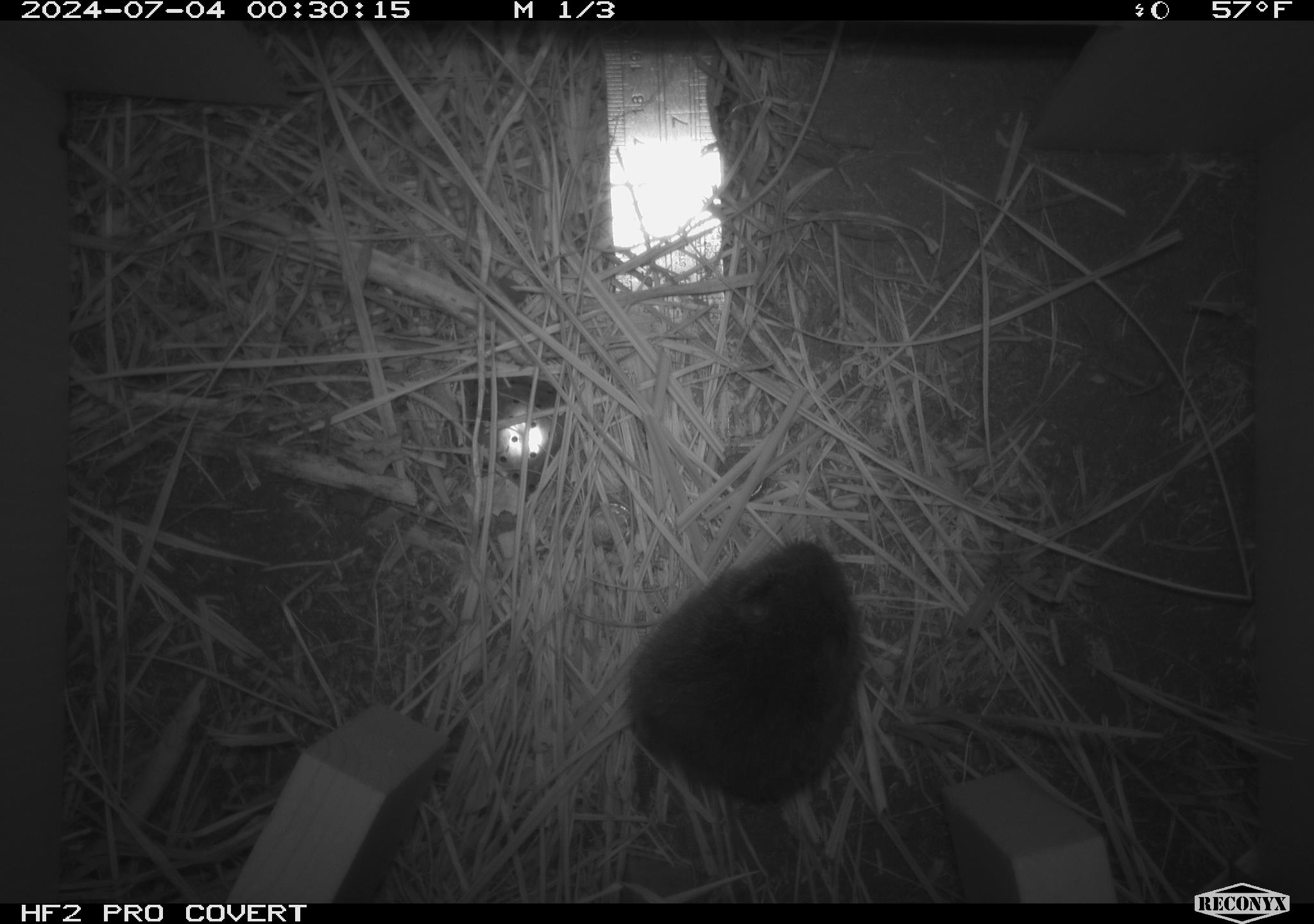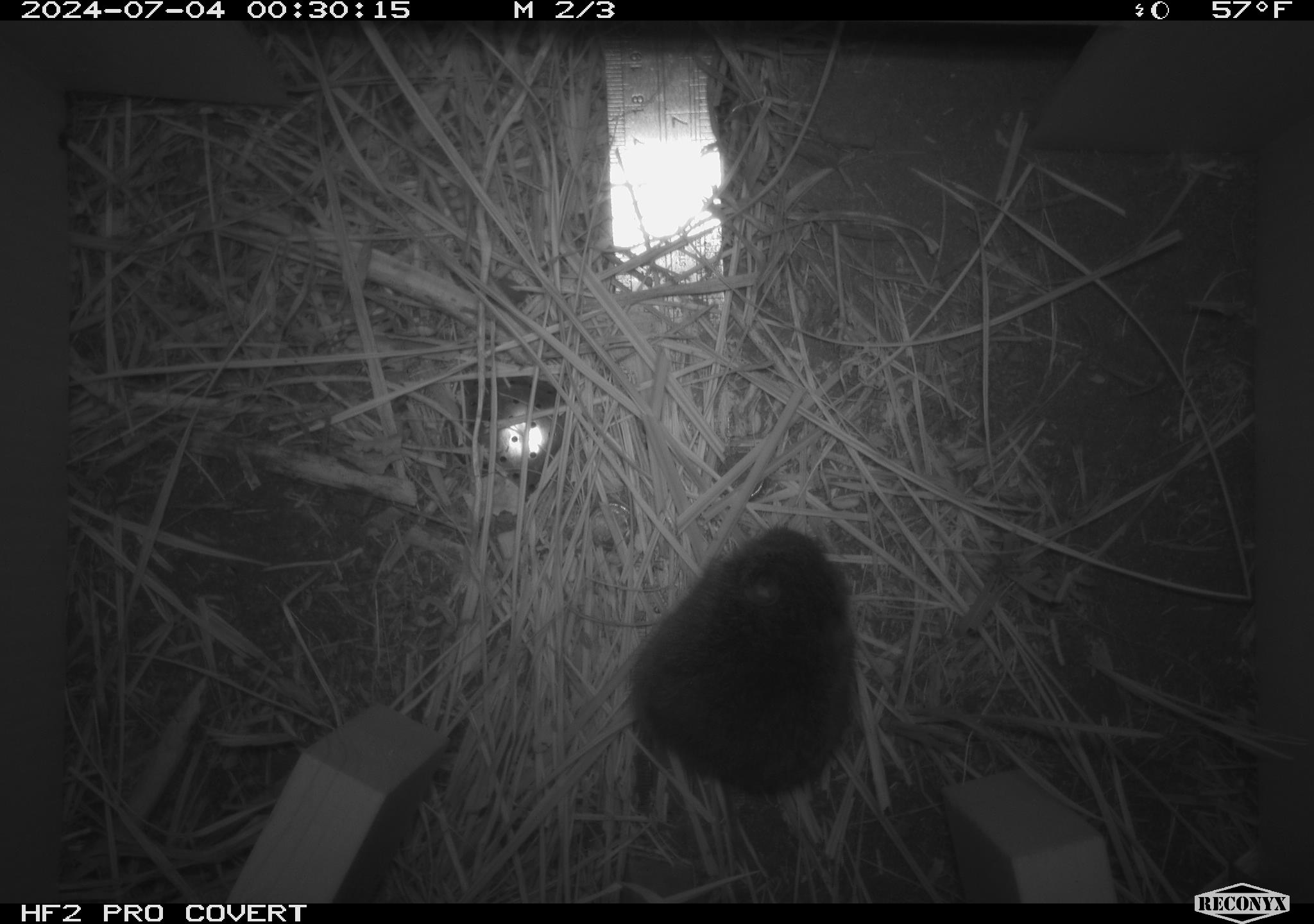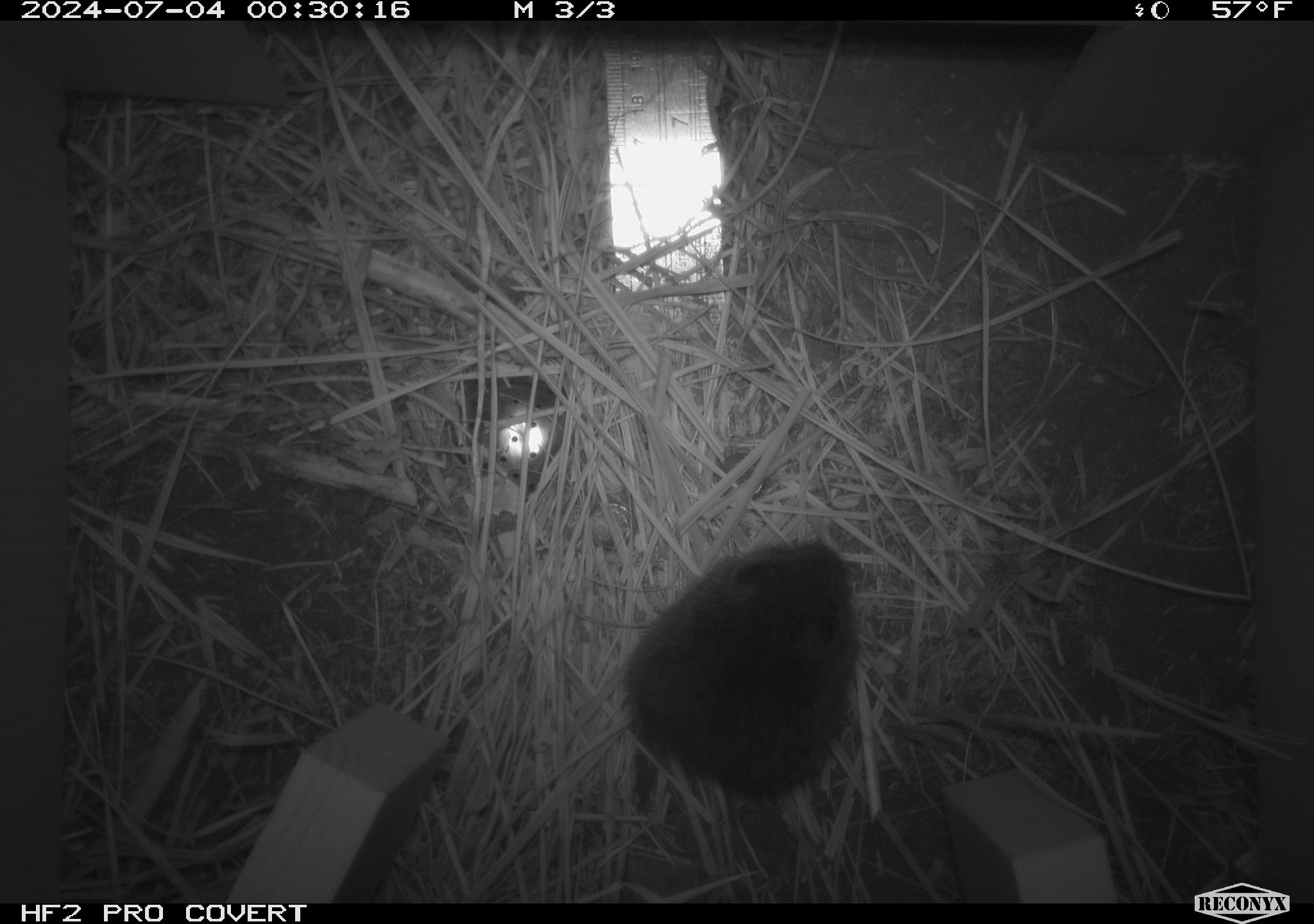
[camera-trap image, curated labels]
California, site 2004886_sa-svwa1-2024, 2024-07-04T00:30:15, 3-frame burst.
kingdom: Animalia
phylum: Chordata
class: Mammalia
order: Rodentia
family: Cricetidae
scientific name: Arvicolinae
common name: voles, lemmings, and muskrats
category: arvicolinae subfamily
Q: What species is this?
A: Arvicolinae subfamily (voles, lemmings, and muskrats) (Arvicolinae).